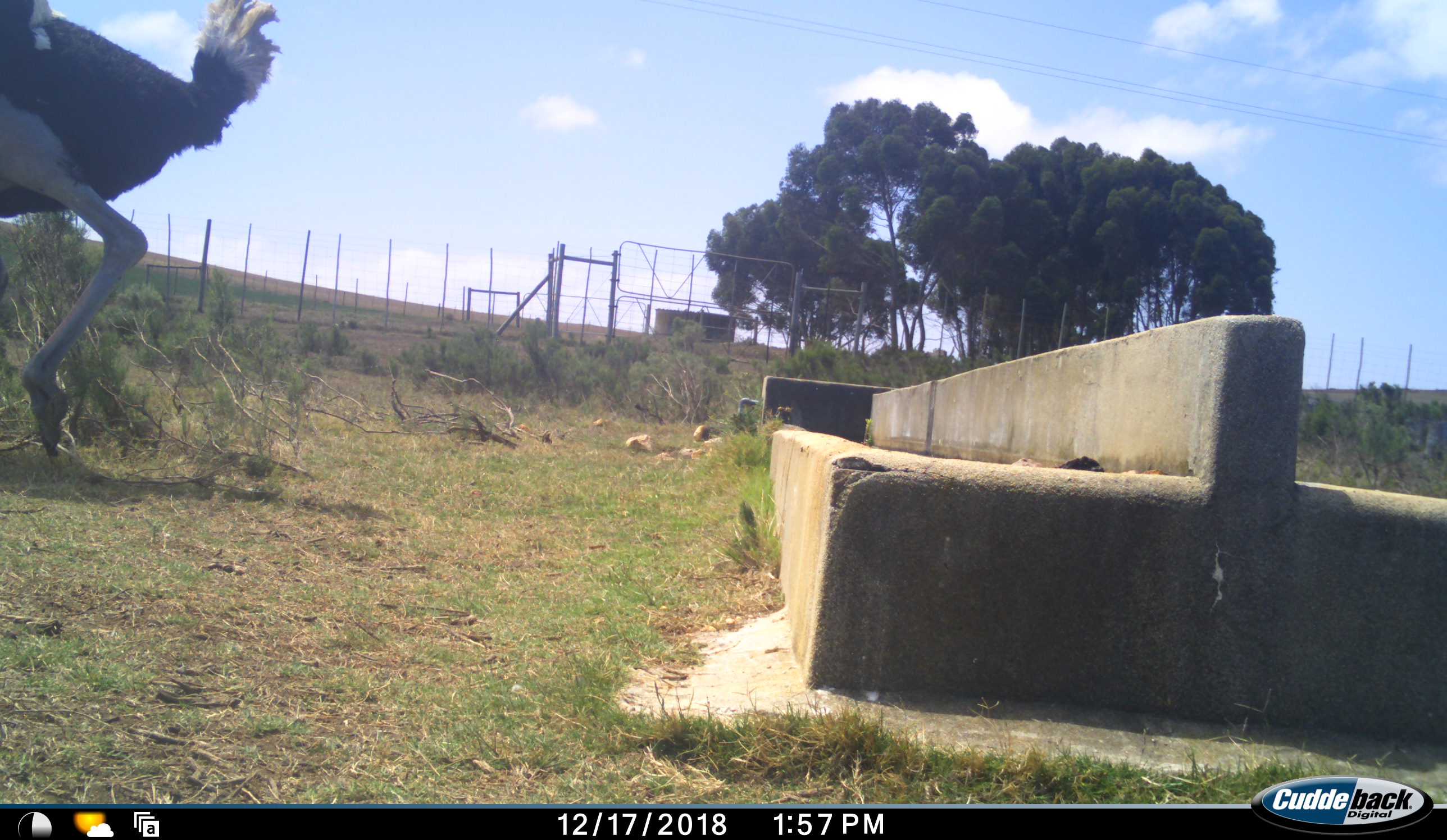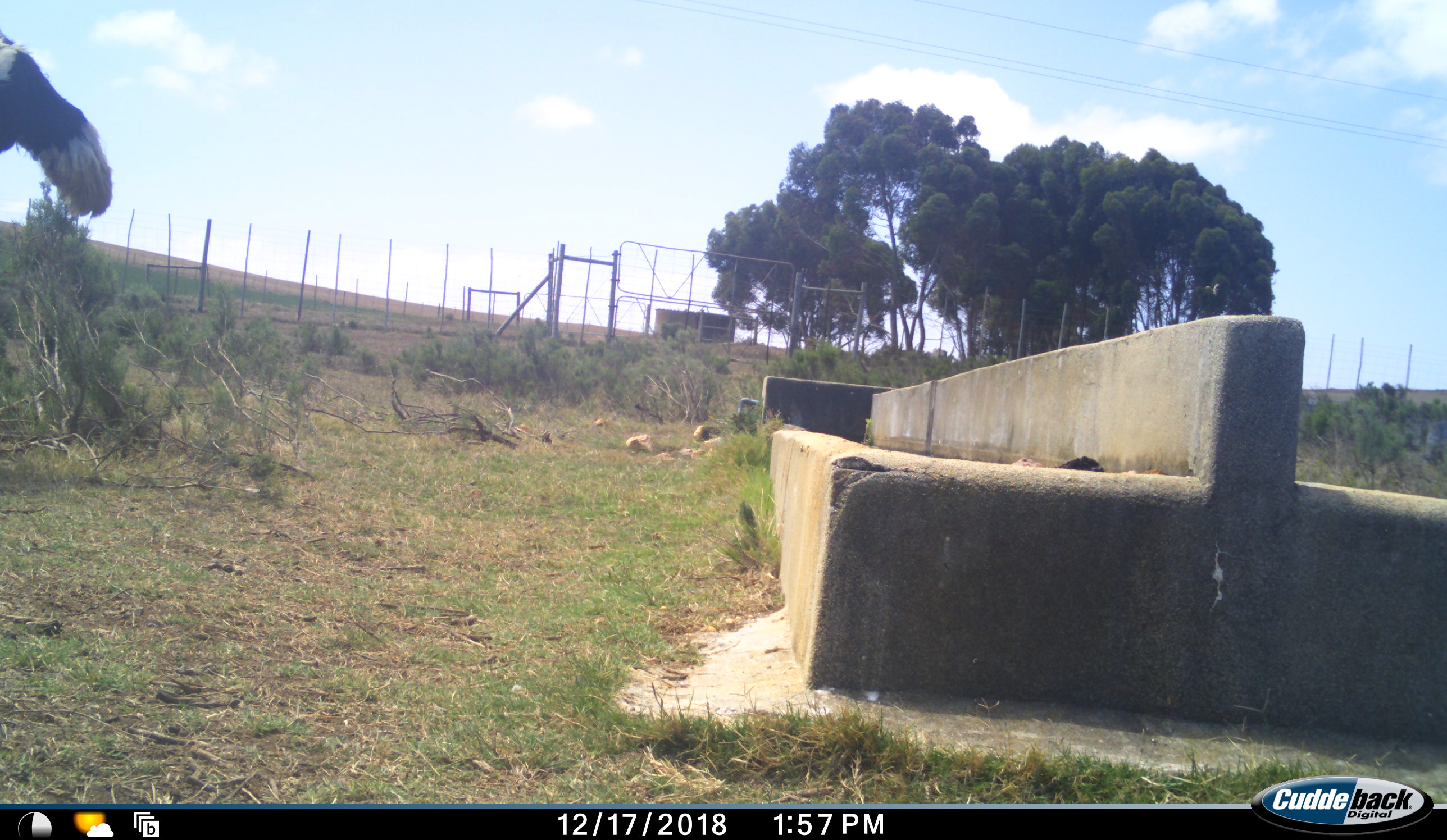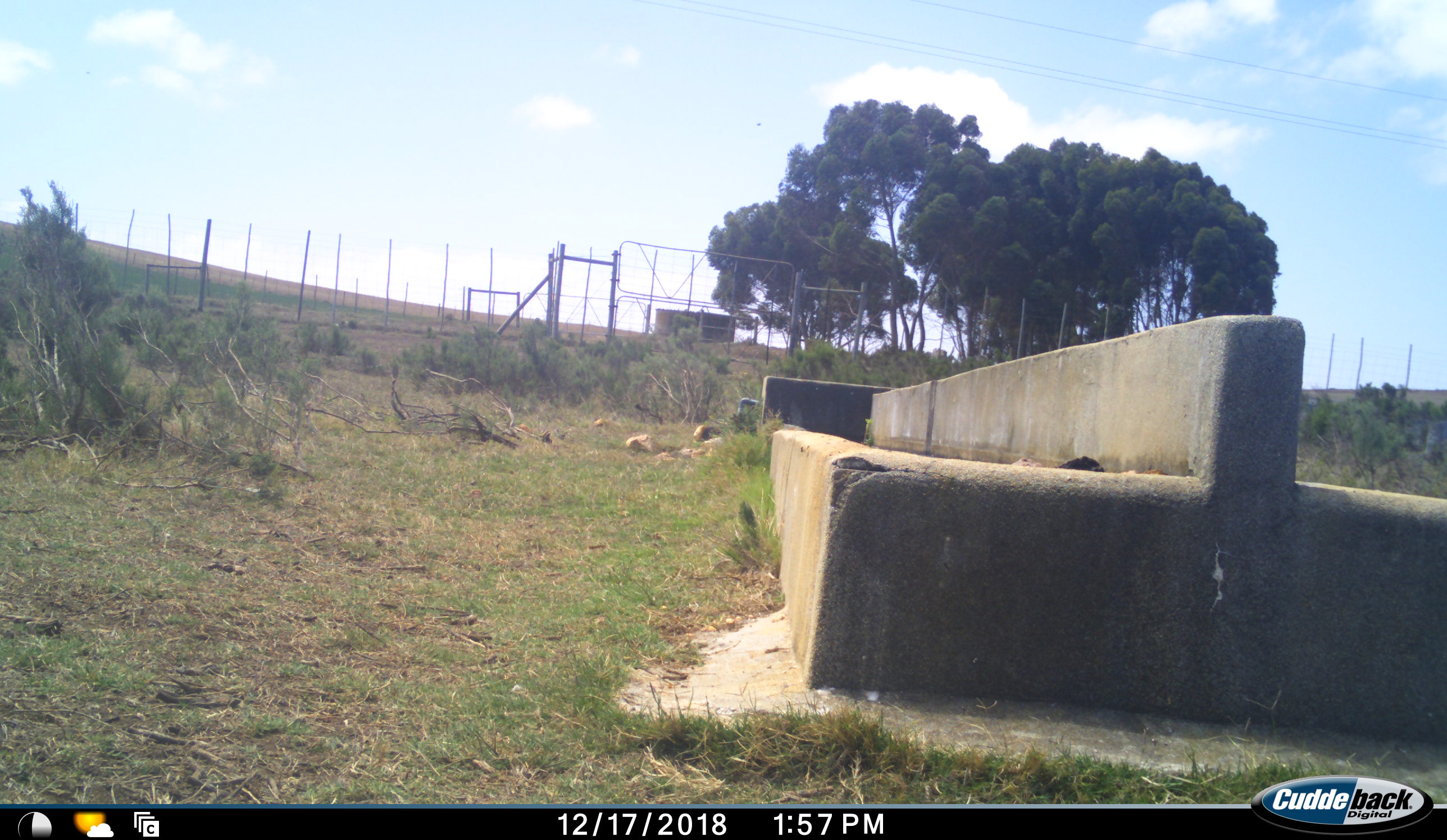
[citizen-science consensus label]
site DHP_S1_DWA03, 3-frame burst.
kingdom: Animalia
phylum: Chordata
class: Aves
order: Struthioniformes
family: Struthionidae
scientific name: Struthionidae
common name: ostrich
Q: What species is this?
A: Ostrich (Struthionidae).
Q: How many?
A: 1.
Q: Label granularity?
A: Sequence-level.